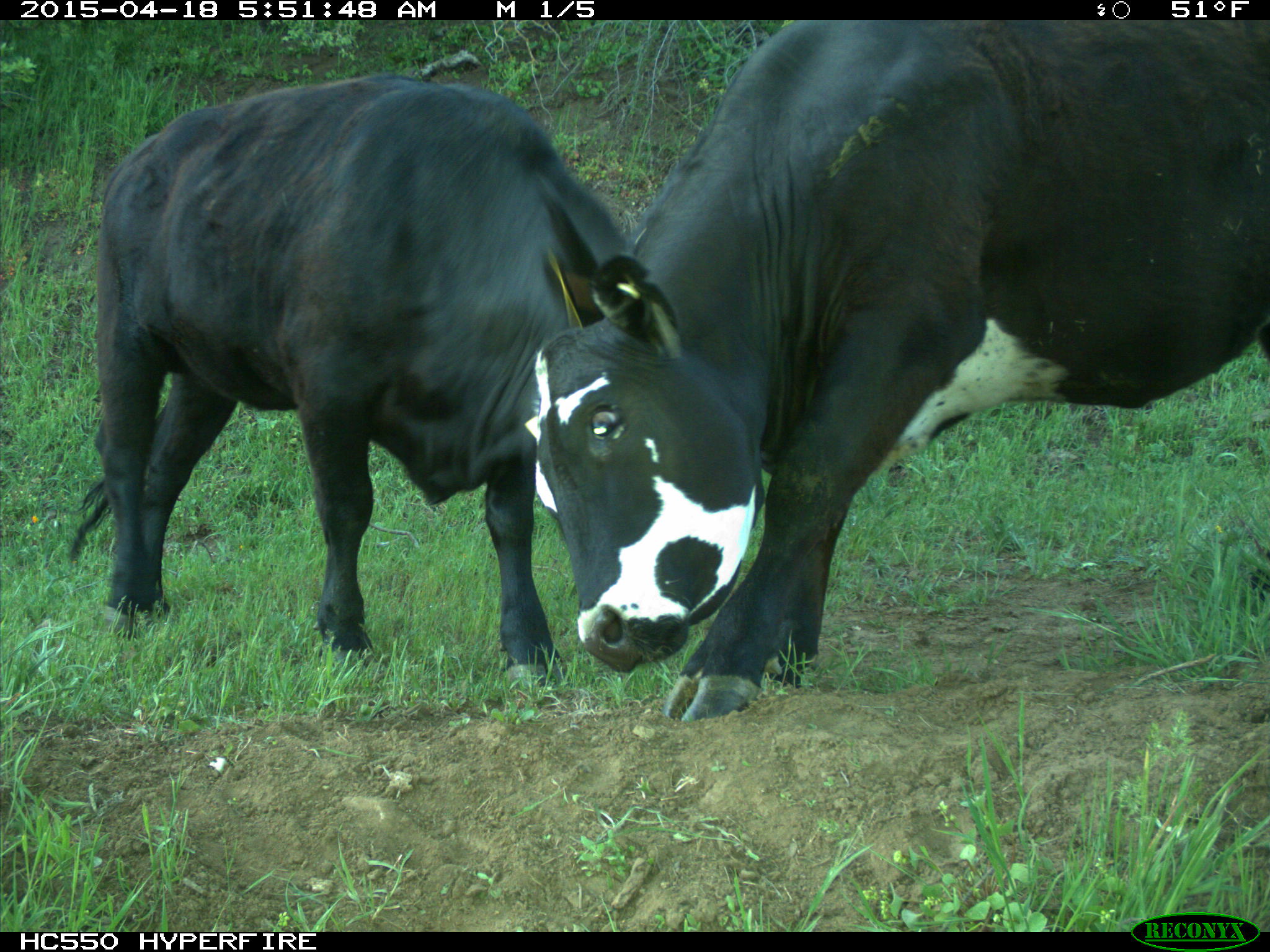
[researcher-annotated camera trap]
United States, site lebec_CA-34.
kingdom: Animalia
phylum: Chordata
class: Mammalia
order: Artiodactyla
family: Bovidae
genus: Bos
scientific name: Bos taurus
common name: domestic cow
Bos taurus (domestic cow).